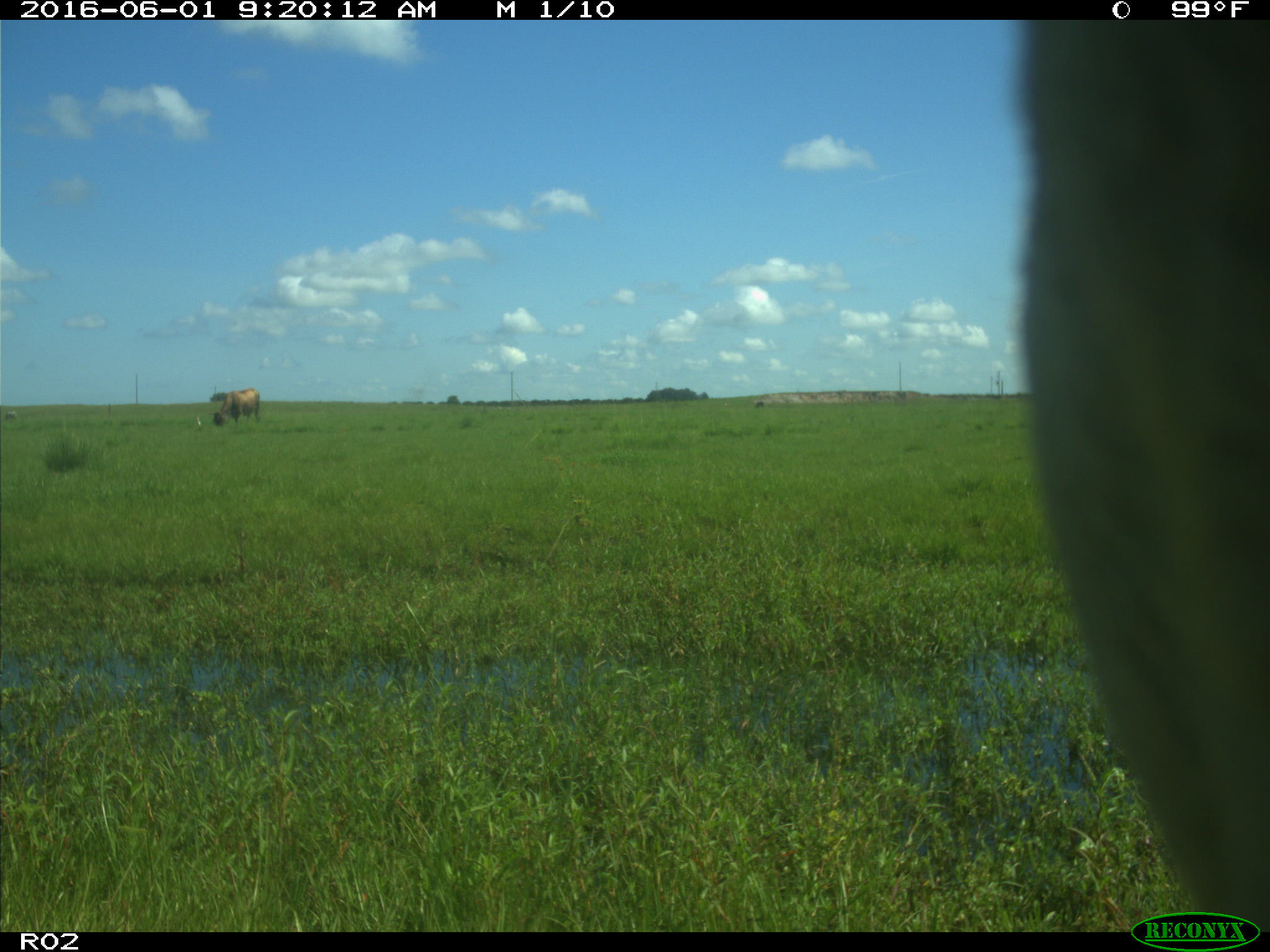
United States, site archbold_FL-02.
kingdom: Animalia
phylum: Chordata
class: Mammalia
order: Artiodactyla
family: Bovidae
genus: Bos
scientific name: Bos taurus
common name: domestic cow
Bos taurus (domestic cow).